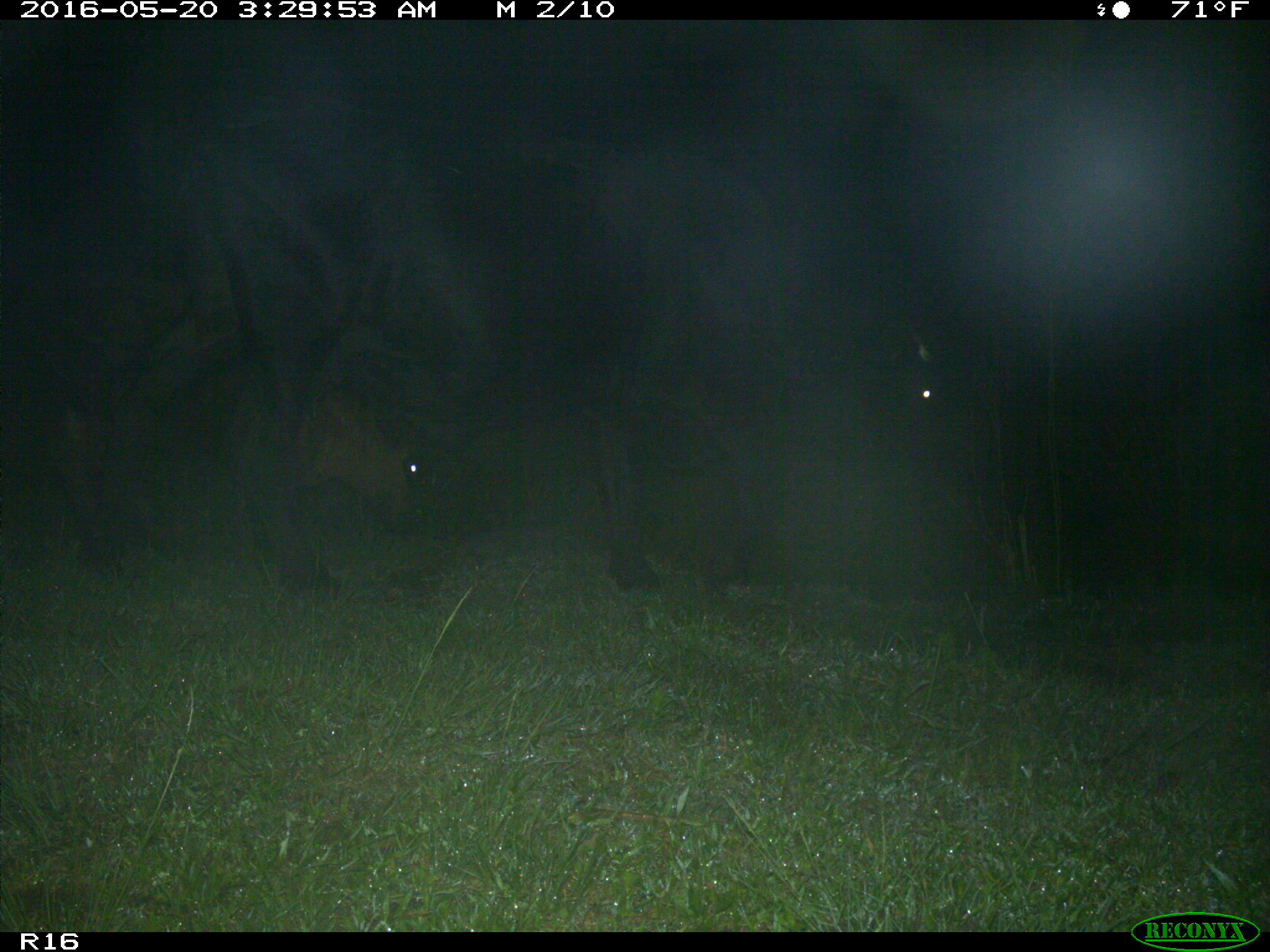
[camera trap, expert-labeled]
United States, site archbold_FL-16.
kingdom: Animalia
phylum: Chordata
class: Mammalia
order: Artiodactyla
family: Bovidae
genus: Bos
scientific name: Bos taurus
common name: domestic cow